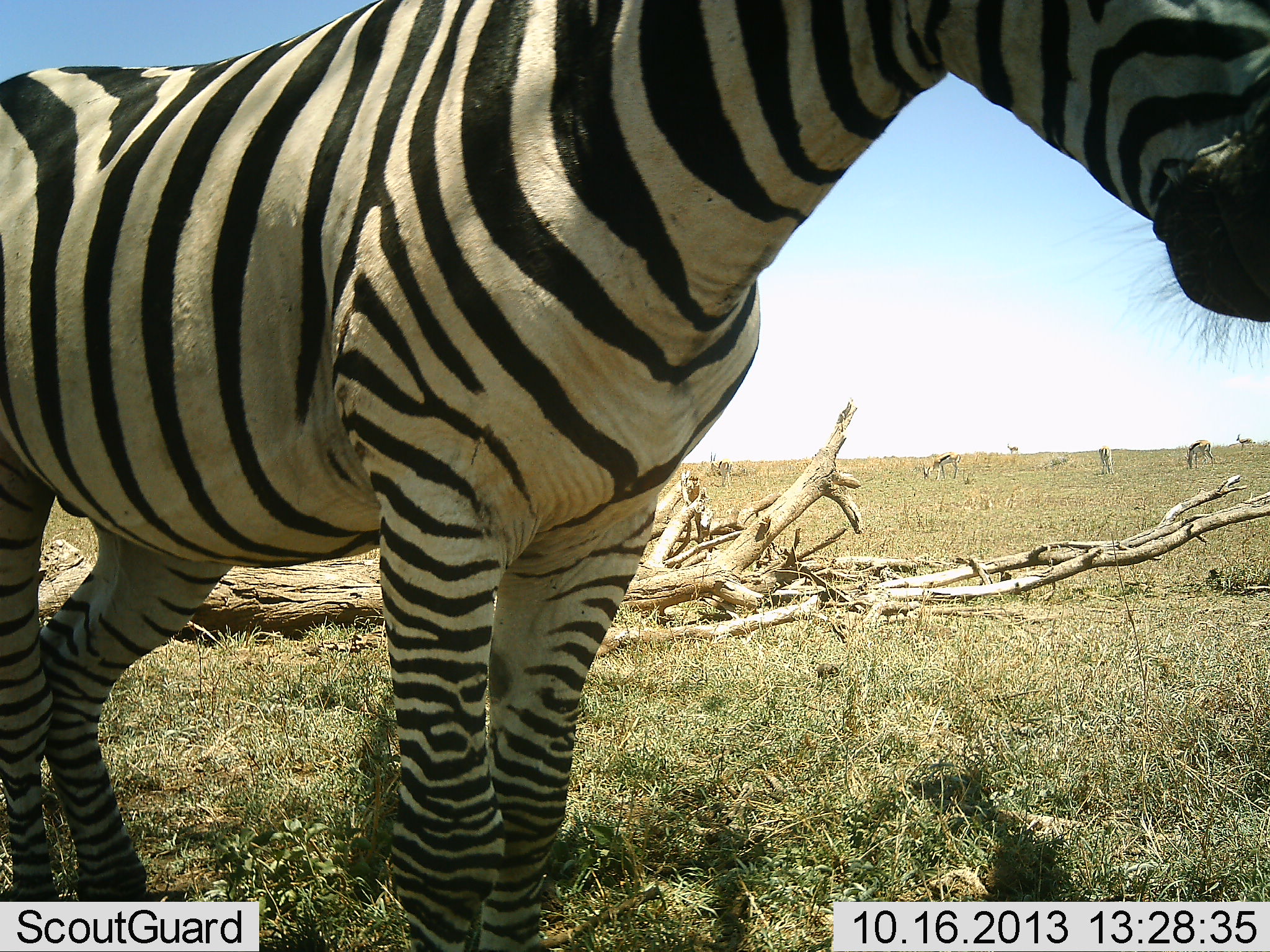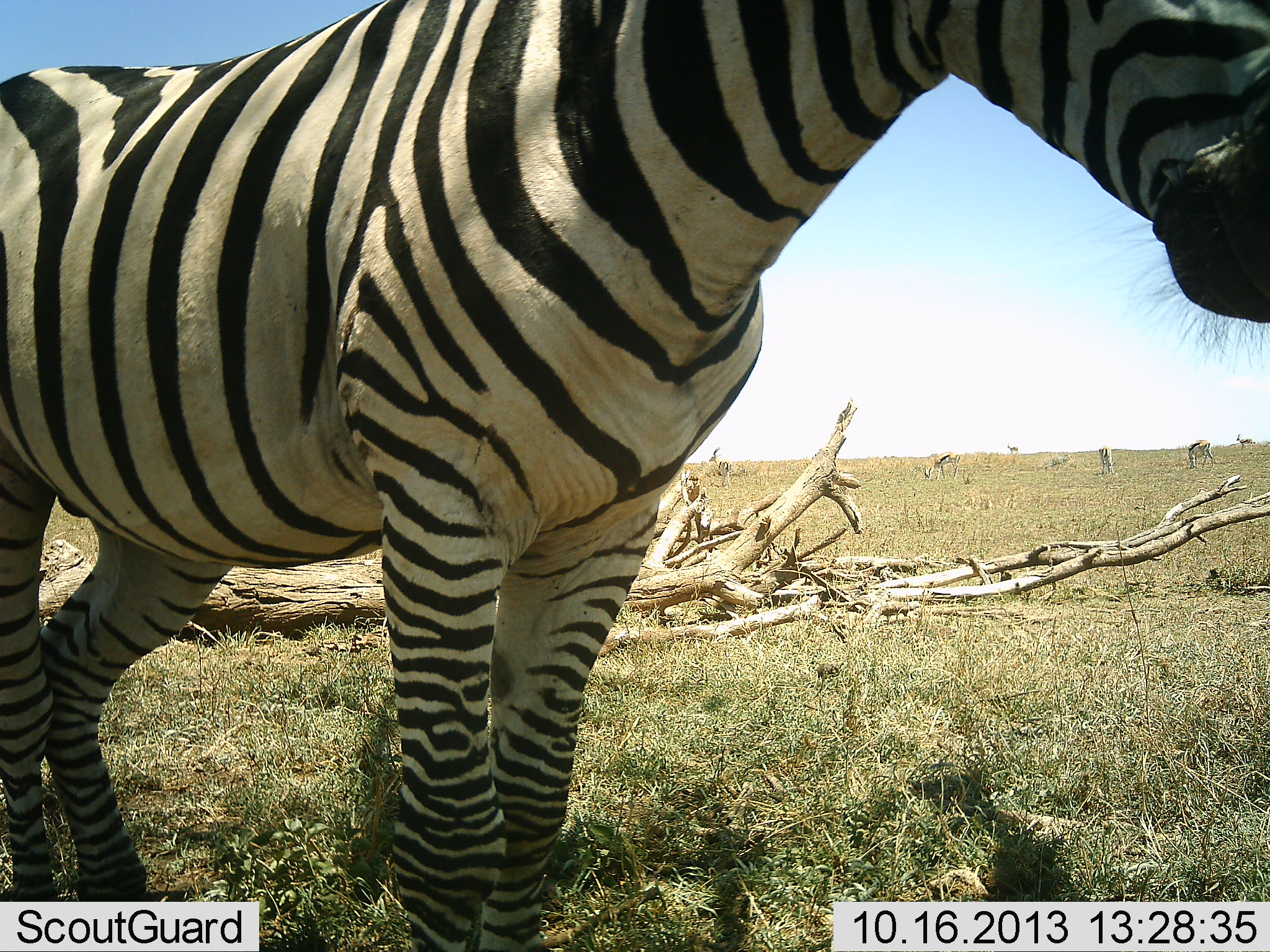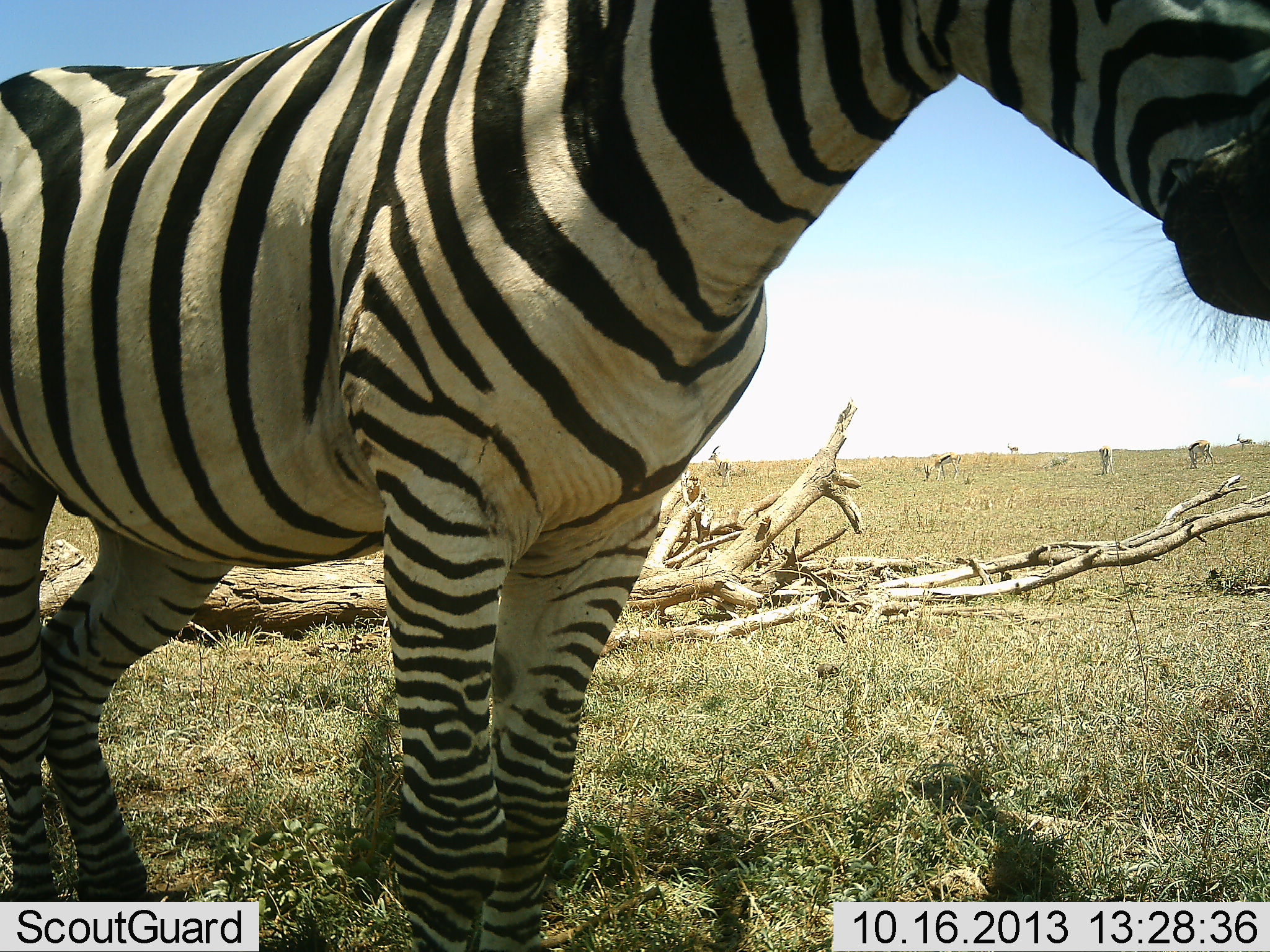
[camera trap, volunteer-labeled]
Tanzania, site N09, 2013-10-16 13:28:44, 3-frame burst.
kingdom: Animalia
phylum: Chordata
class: Mammalia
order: Perissodactyla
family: Equidae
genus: Equus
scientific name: Equus quagga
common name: plains zebra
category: zebra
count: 1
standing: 93%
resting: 7%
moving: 3%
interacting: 0%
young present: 0%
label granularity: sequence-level